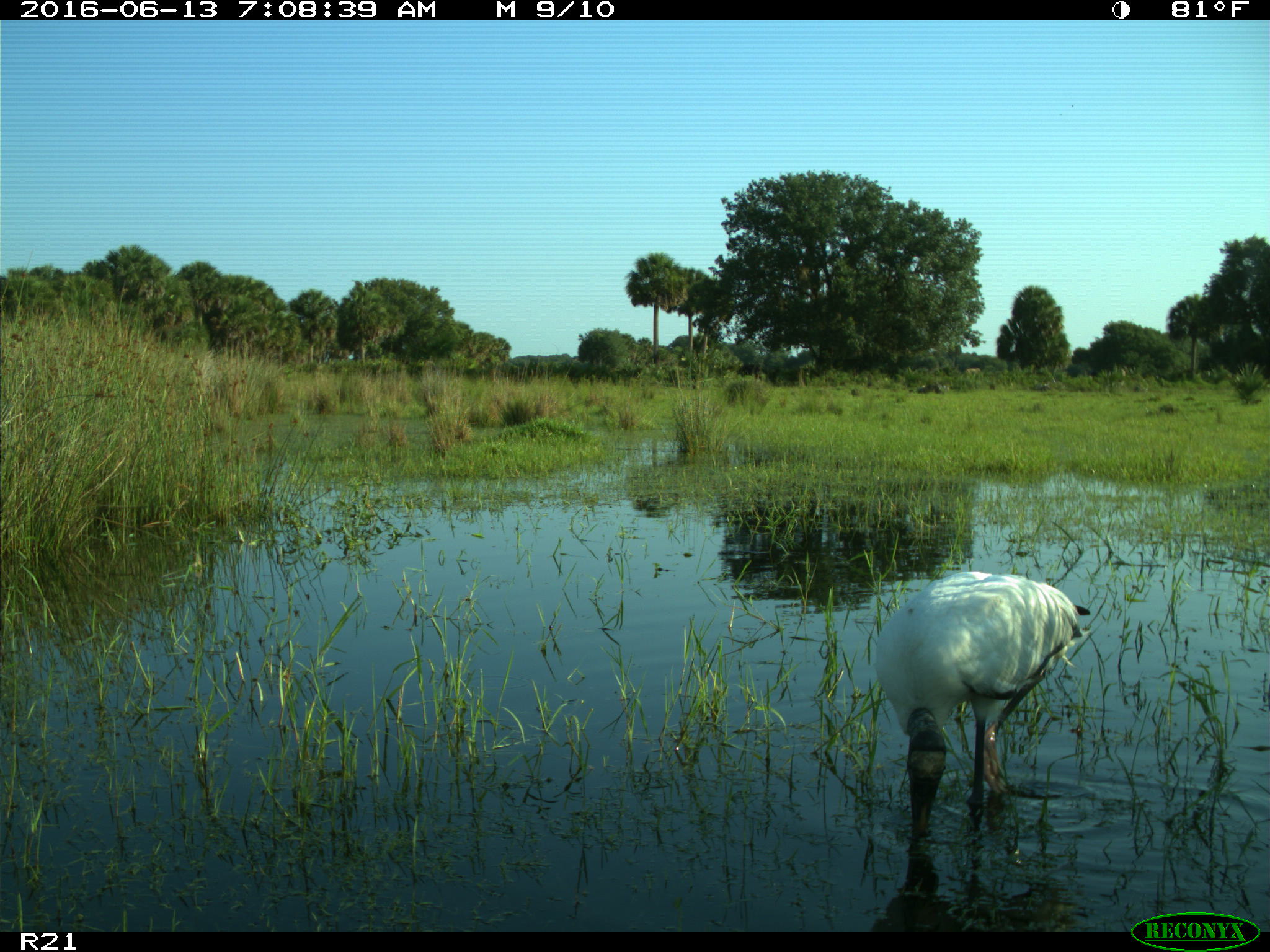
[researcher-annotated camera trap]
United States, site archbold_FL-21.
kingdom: Animalia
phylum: Chordata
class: Aves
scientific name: Aves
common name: birds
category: unidentified bird